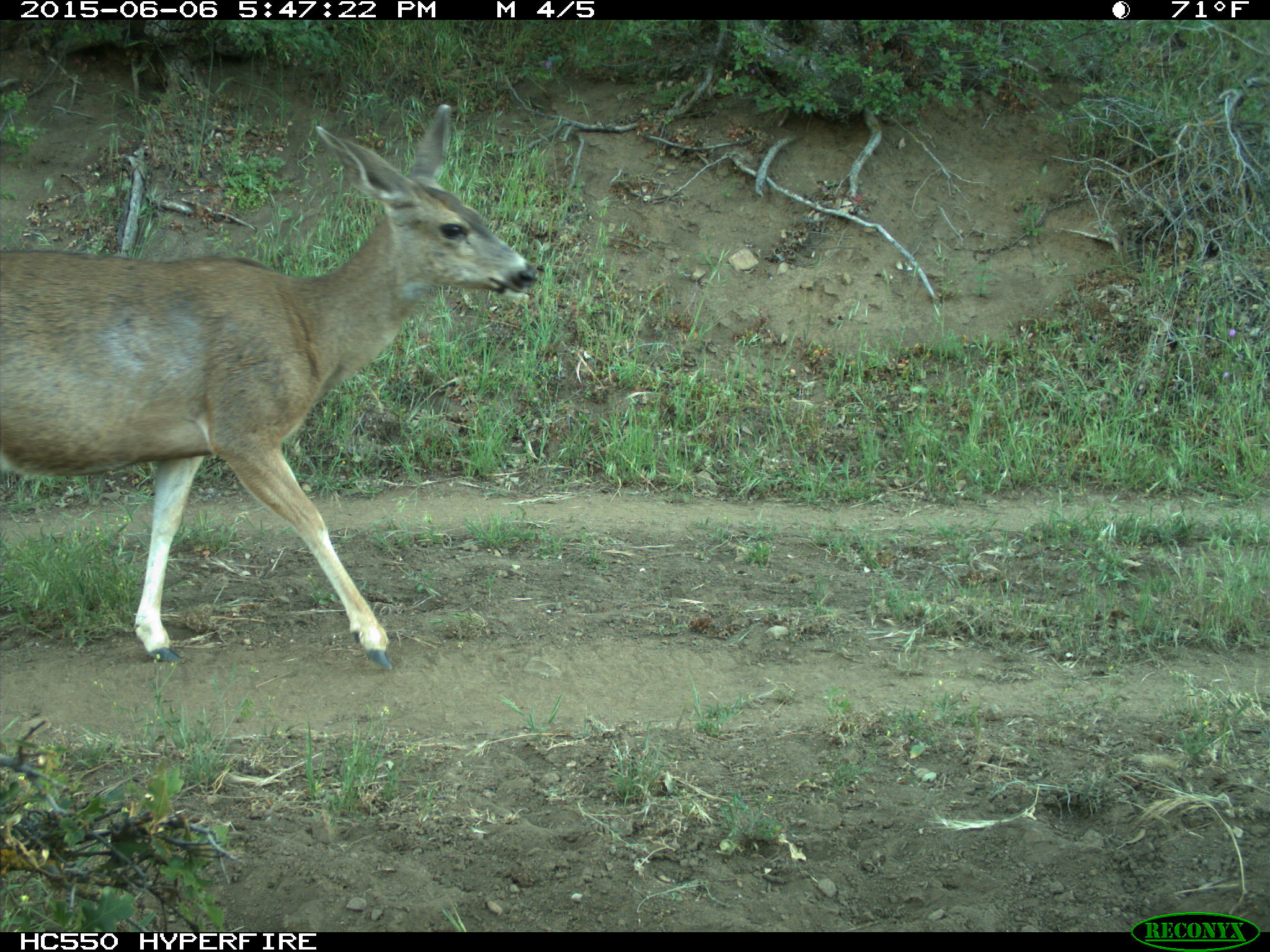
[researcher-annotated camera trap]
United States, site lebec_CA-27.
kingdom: Animalia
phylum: Chordata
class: Mammalia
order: Artiodactyla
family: Cervidae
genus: Odocoileus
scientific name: Odocoileus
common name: deer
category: unidentified deer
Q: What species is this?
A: Unidentified deer (deer) (Odocoileus).